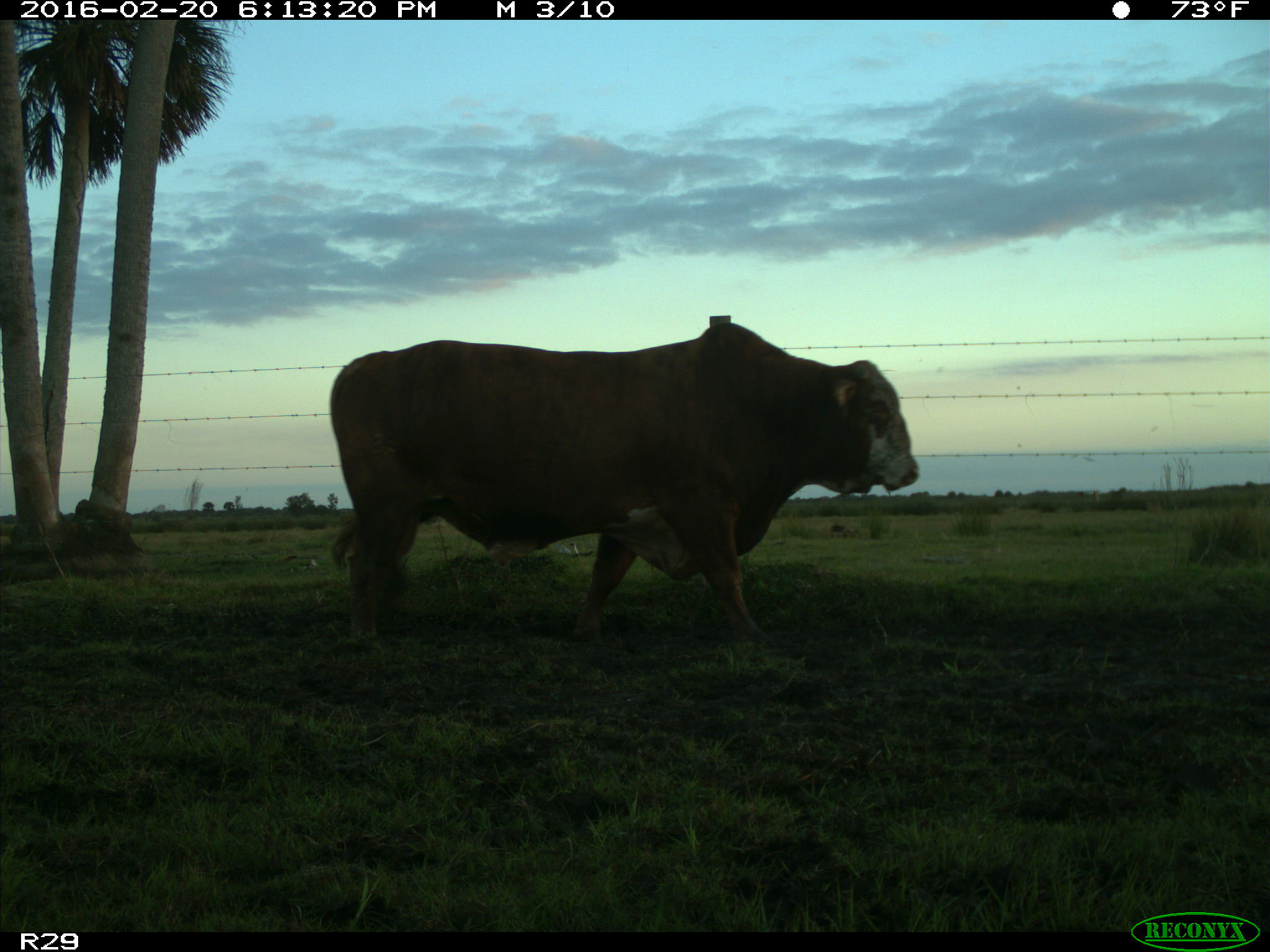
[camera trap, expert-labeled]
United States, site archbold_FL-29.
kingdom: Animalia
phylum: Chordata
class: Mammalia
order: Artiodactyla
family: Bovidae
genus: Bos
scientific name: Bos taurus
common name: domestic cow